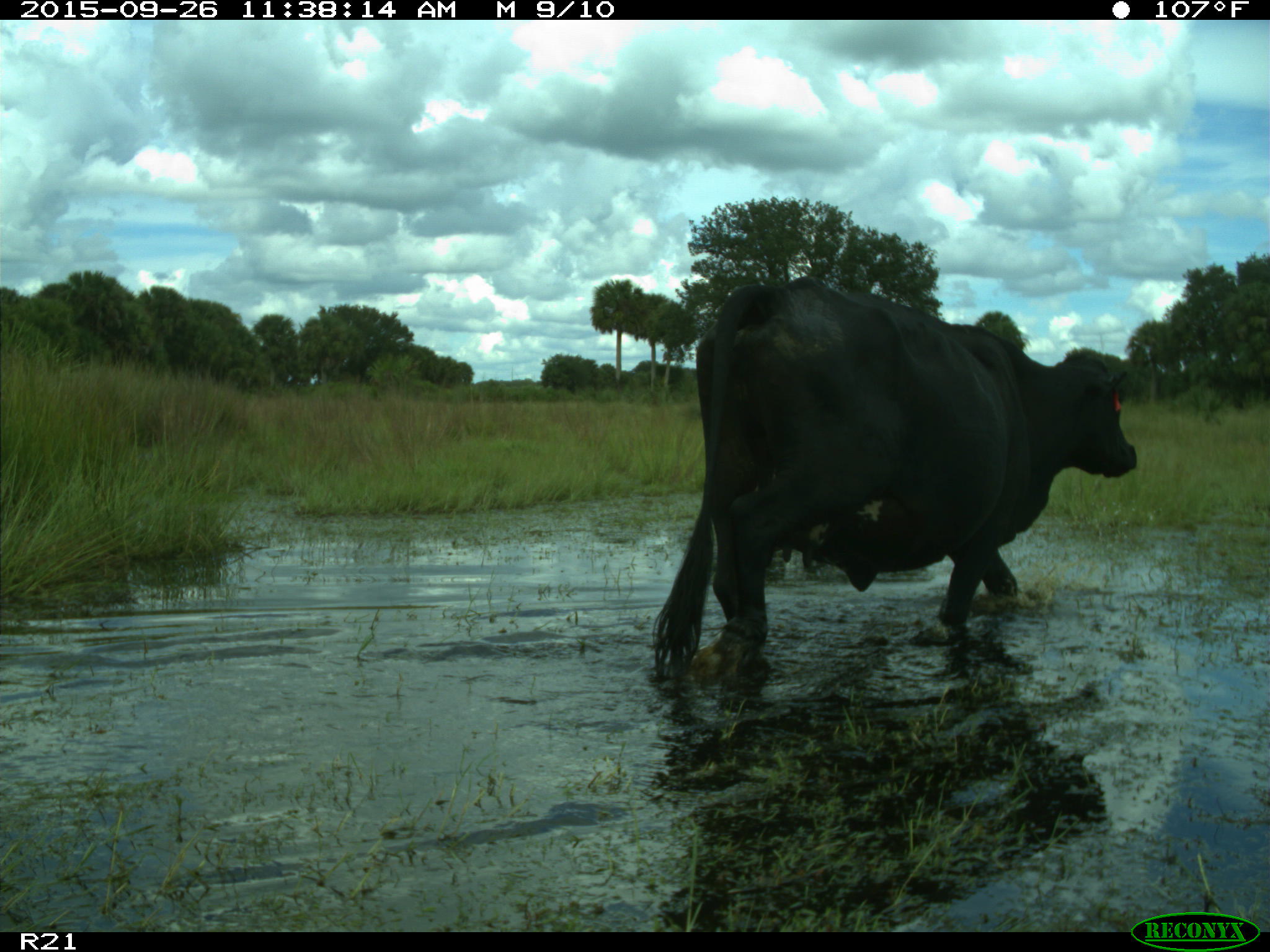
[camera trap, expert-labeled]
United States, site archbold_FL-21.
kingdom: Animalia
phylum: Chordata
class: Mammalia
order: Artiodactyla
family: Bovidae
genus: Bos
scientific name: Bos taurus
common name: domestic cow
Bos taurus (domestic cow).